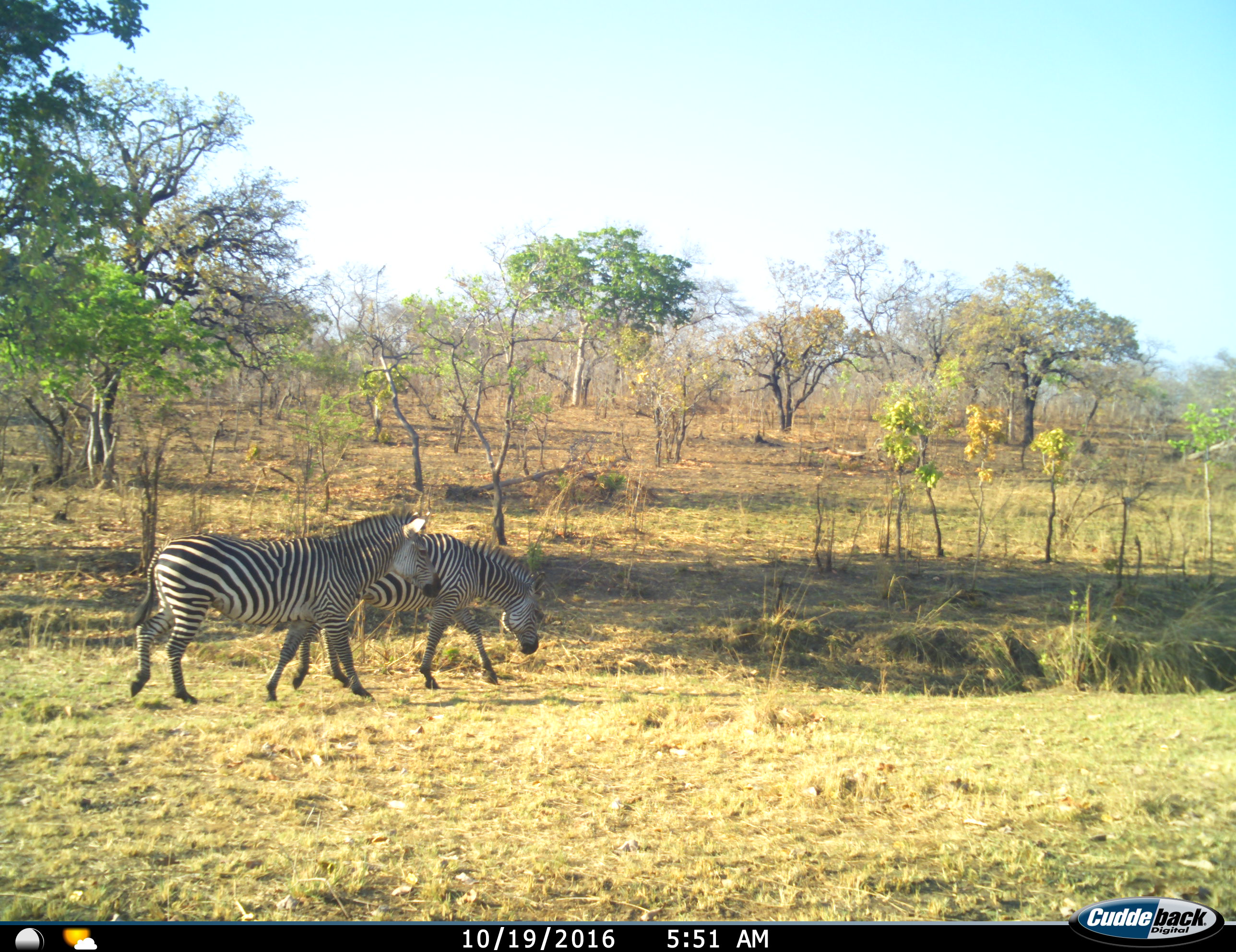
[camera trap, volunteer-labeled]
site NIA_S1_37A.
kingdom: Animalia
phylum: Chordata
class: Mammalia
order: Perissodactyla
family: Equidae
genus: Equus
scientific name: Equus quagga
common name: plains zebra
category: zebraplains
Zebraplains (plains zebra) (Equus quagga), count 2. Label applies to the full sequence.